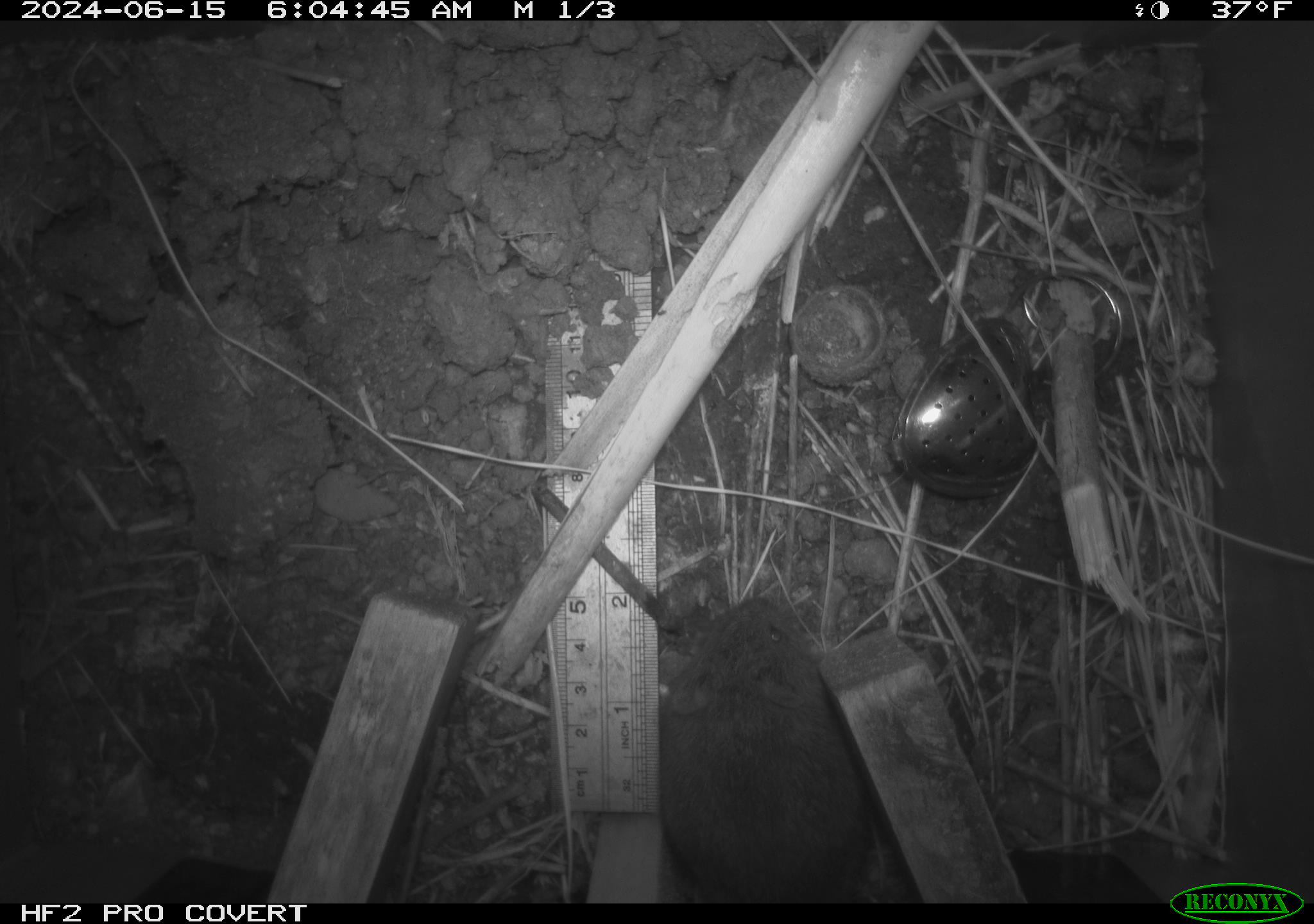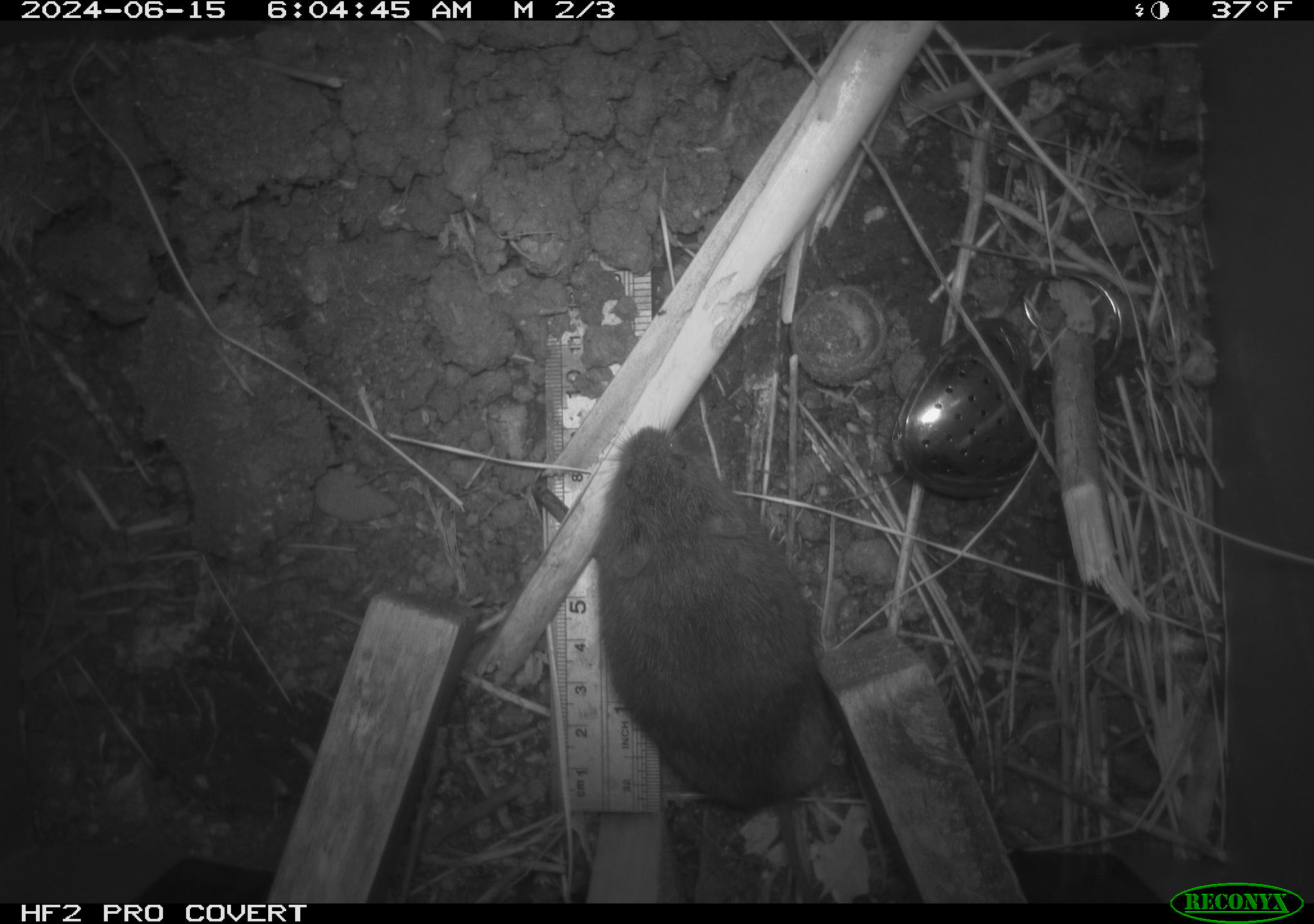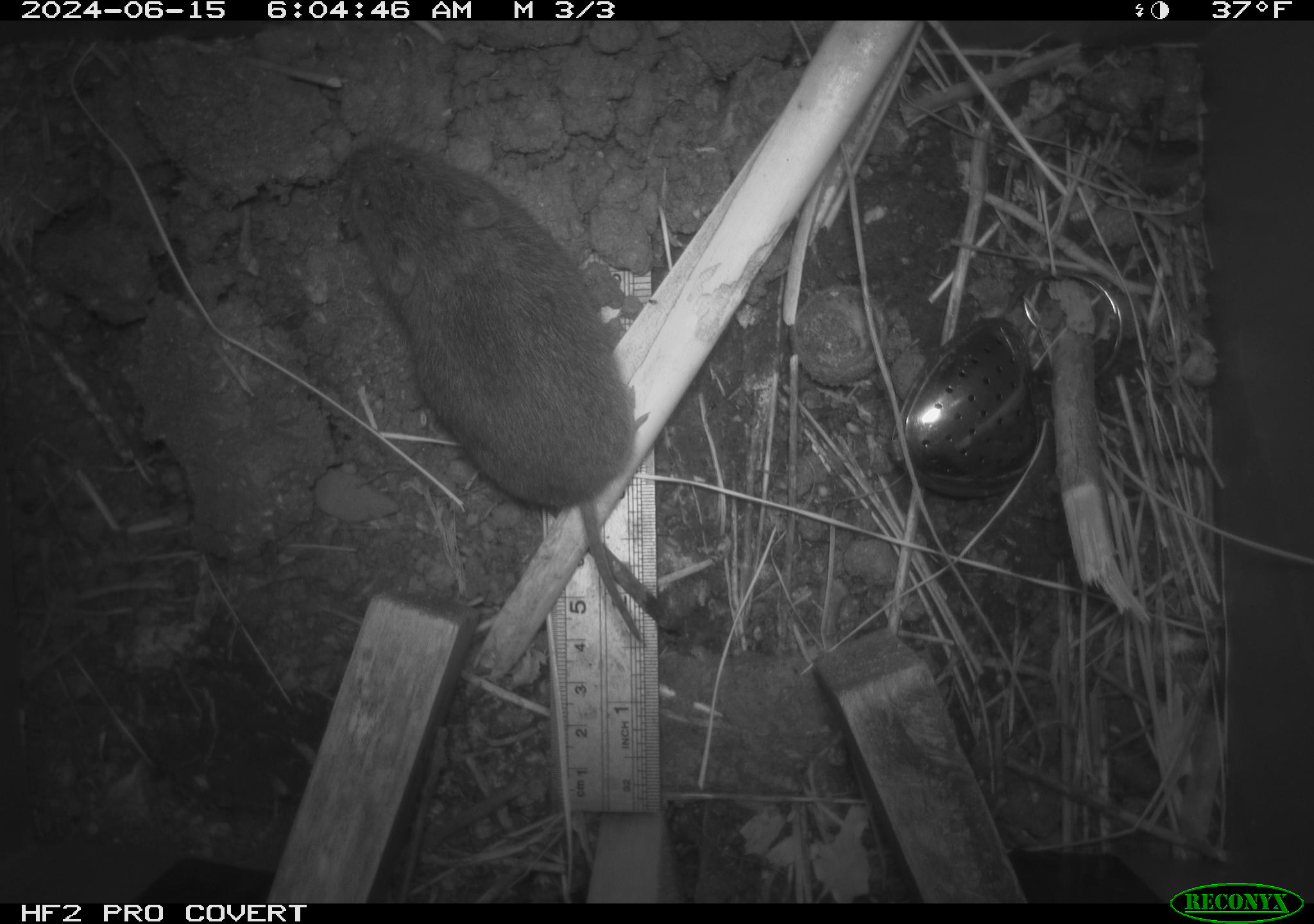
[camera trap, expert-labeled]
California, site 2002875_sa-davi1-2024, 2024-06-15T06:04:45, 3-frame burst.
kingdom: Animalia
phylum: Chordata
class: Mammalia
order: Rodentia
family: Cricetidae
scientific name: Arvicolinae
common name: voles, lemmings, and muskrats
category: arvicolinae subfamily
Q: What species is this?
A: Arvicolinae subfamily (voles, lemmings, and muskrats) (Arvicolinae).